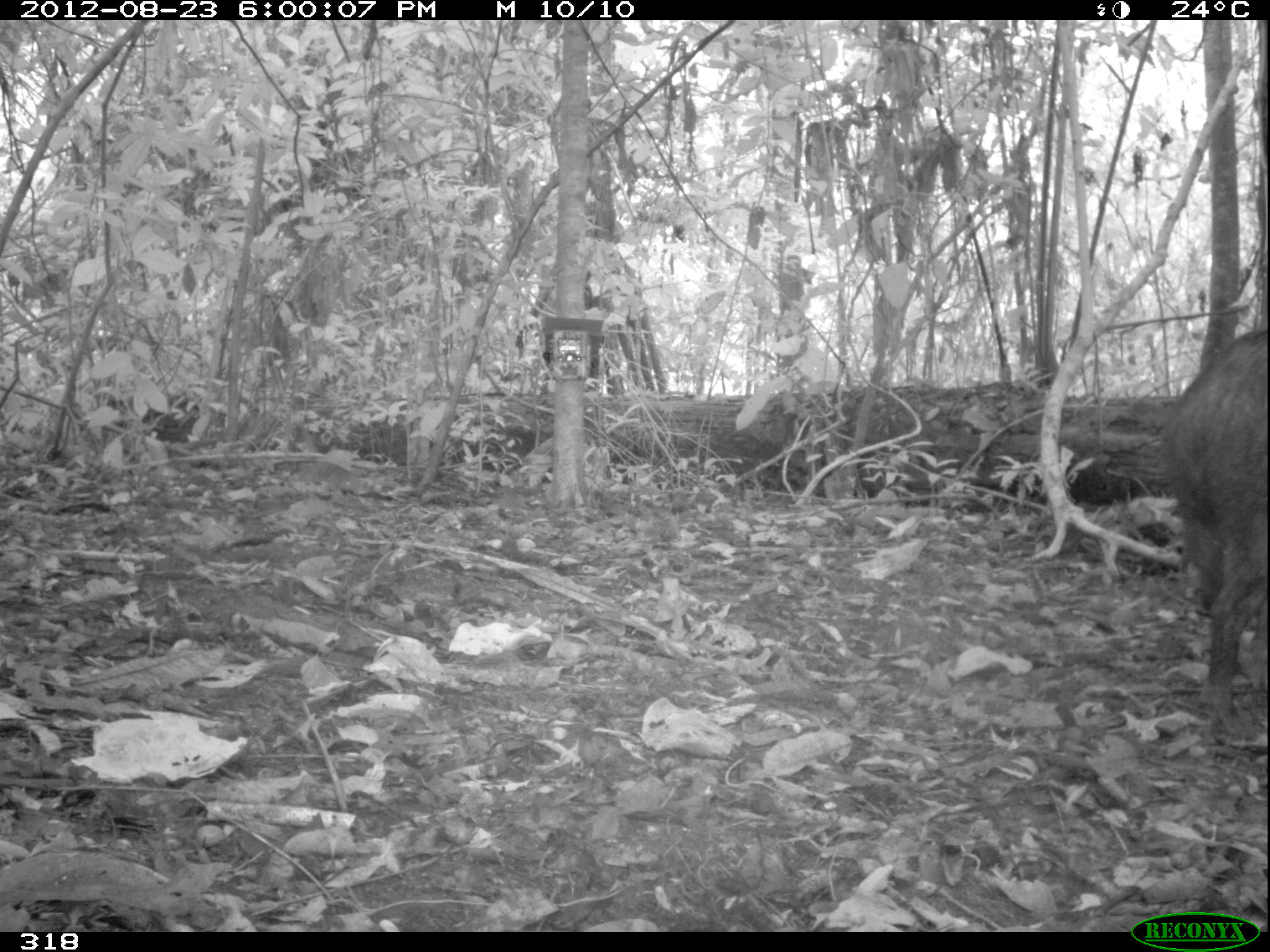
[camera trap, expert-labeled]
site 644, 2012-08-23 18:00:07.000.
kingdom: Animalia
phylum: Chordata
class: Mammalia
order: Artiodactyla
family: Tayassuidae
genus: Tayassu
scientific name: Tayassu pecari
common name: white-lipped peccary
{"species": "Tayassu pecari (white-lipped peccary)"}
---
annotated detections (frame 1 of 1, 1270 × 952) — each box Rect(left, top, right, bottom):
tayassu pecari: Rect(1153, 327, 1268, 716)